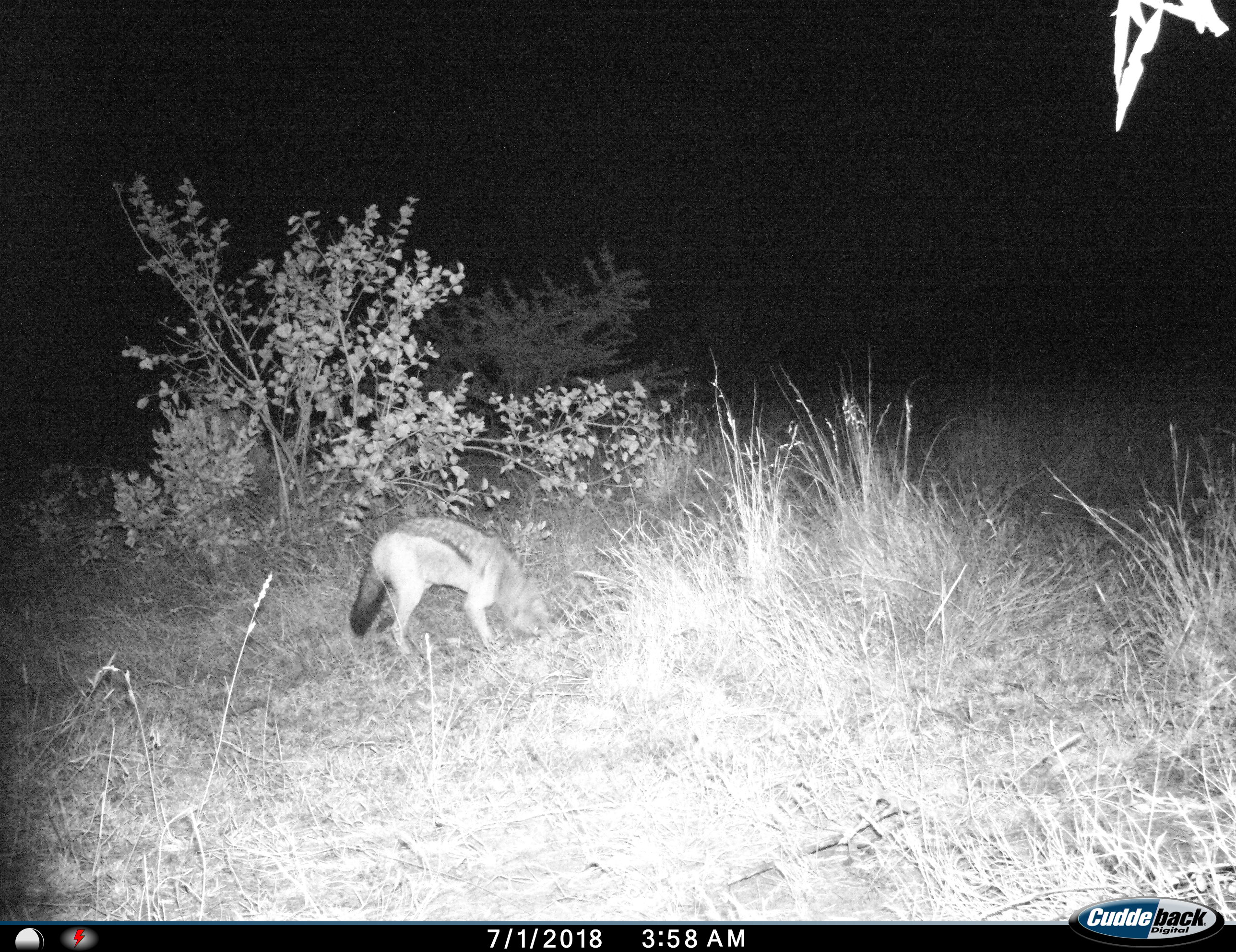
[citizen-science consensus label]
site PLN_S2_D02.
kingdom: Animalia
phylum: Chordata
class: Mammalia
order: Carnivora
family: Canidae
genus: Lupulella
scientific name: Lupulella mesomelas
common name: black-backed jackal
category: jackalblackbacked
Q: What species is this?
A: Jackalblackbacked (black-backed jackal) (Lupulella mesomelas).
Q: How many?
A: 1.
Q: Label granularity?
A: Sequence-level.